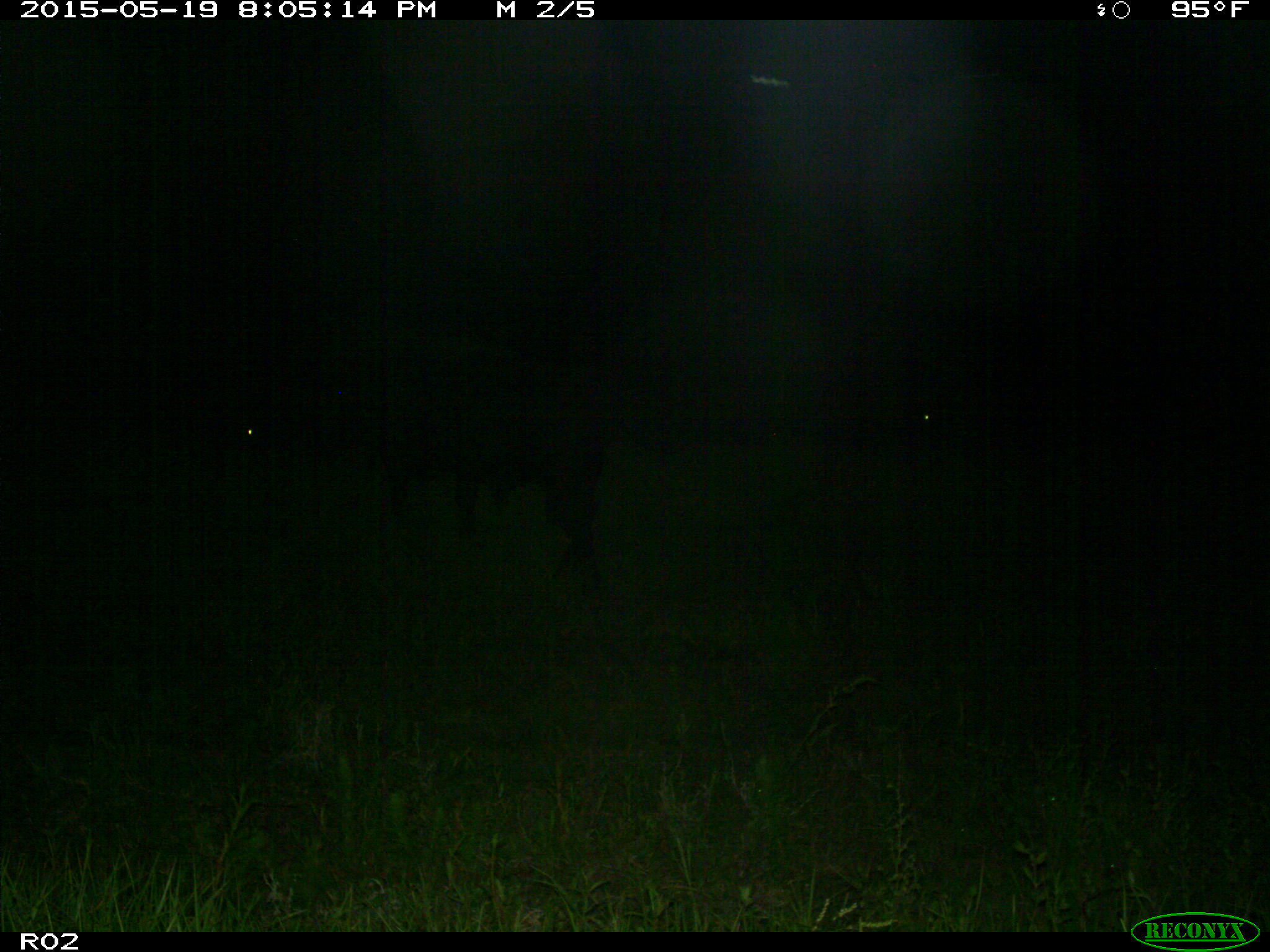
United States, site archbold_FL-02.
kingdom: Animalia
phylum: Chordata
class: Mammalia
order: Artiodactyla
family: Bovidae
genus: Bos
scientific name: Bos taurus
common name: domestic cow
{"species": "Bos taurus (domestic cow)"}